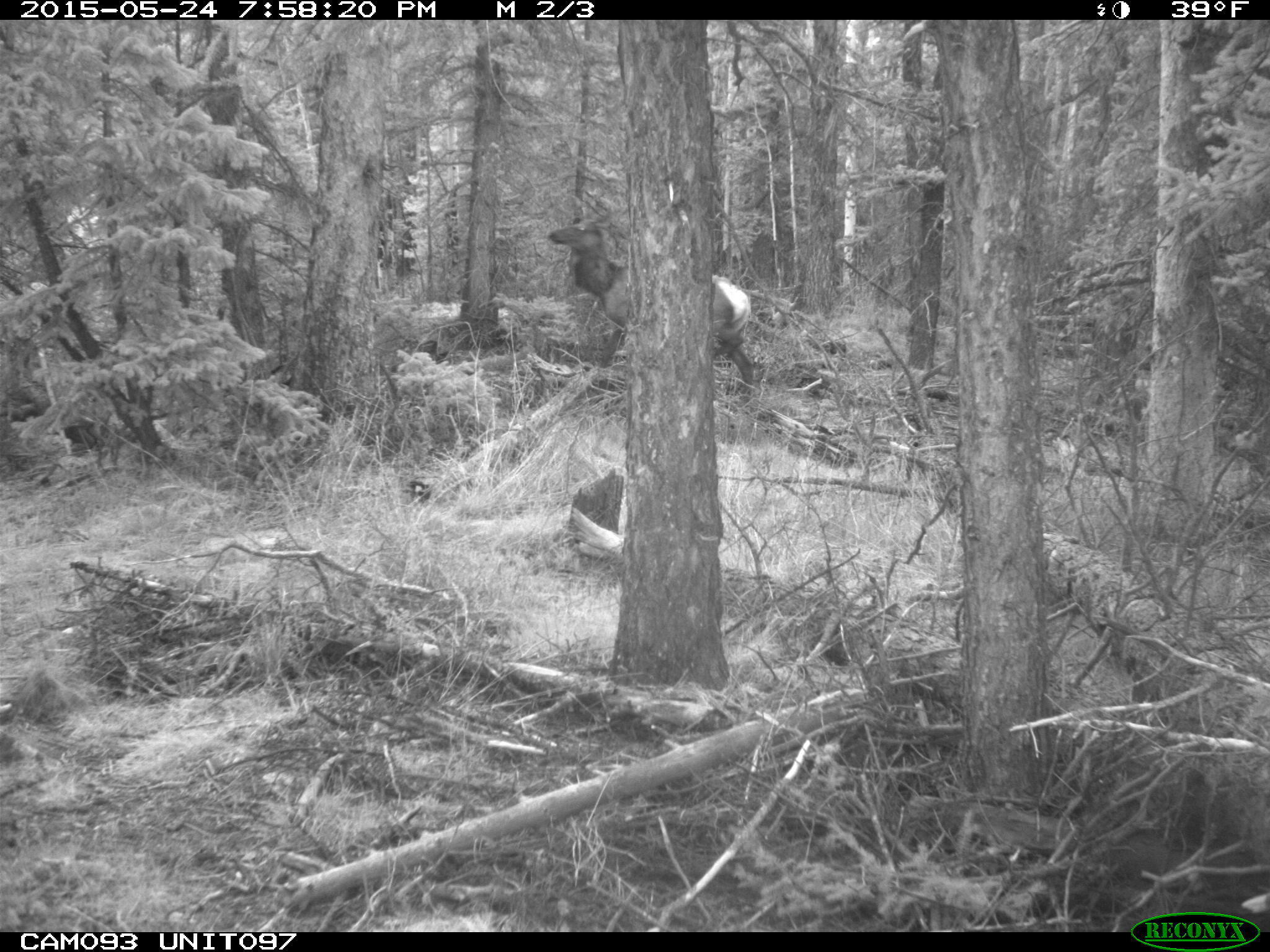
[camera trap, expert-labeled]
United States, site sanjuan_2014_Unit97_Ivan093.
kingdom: Animalia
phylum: Chordata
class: Mammalia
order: Artiodactyla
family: Cervidae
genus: Cervus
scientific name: Cervus elaphus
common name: red deer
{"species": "Cervus elaphus (red deer)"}